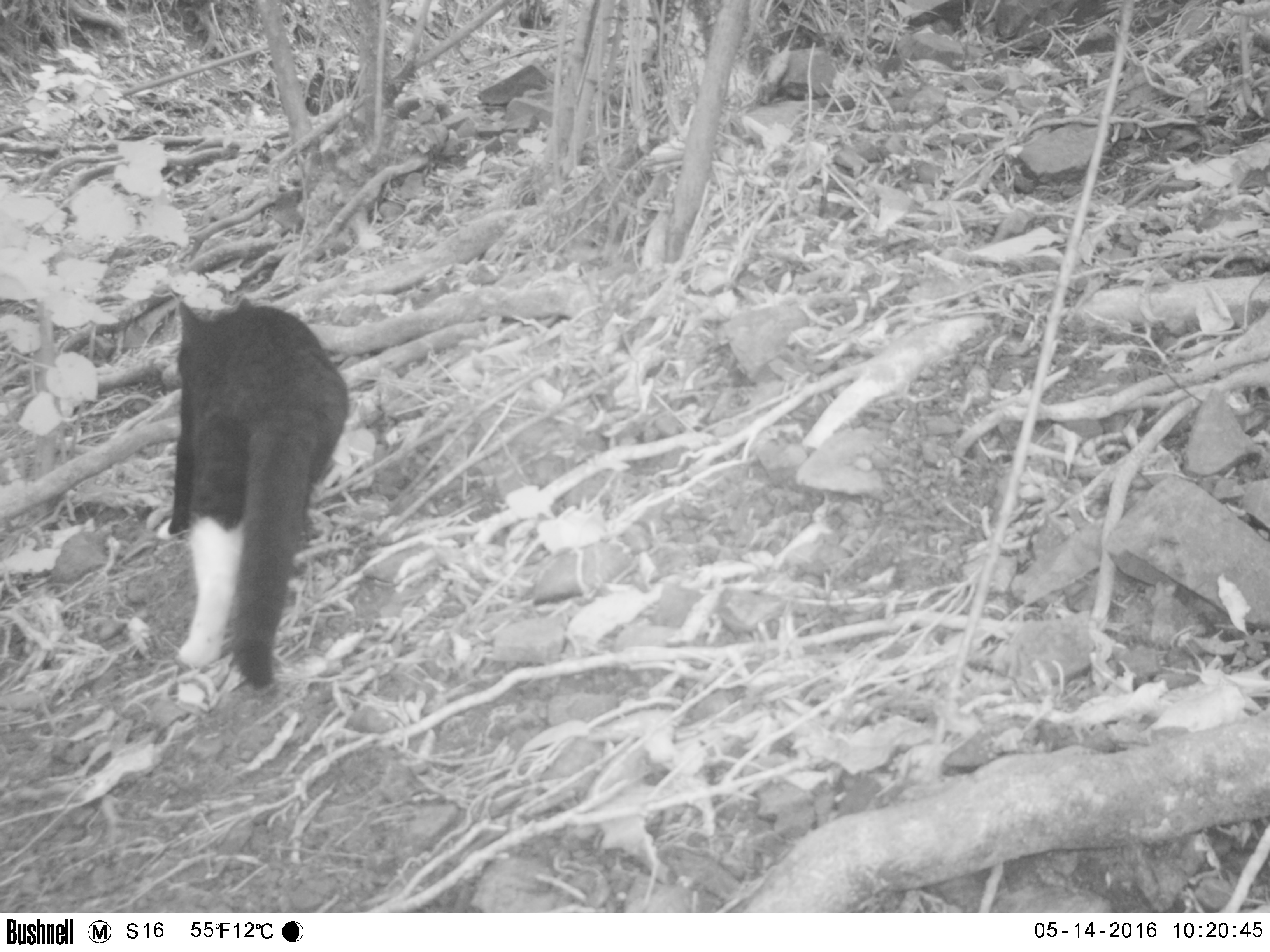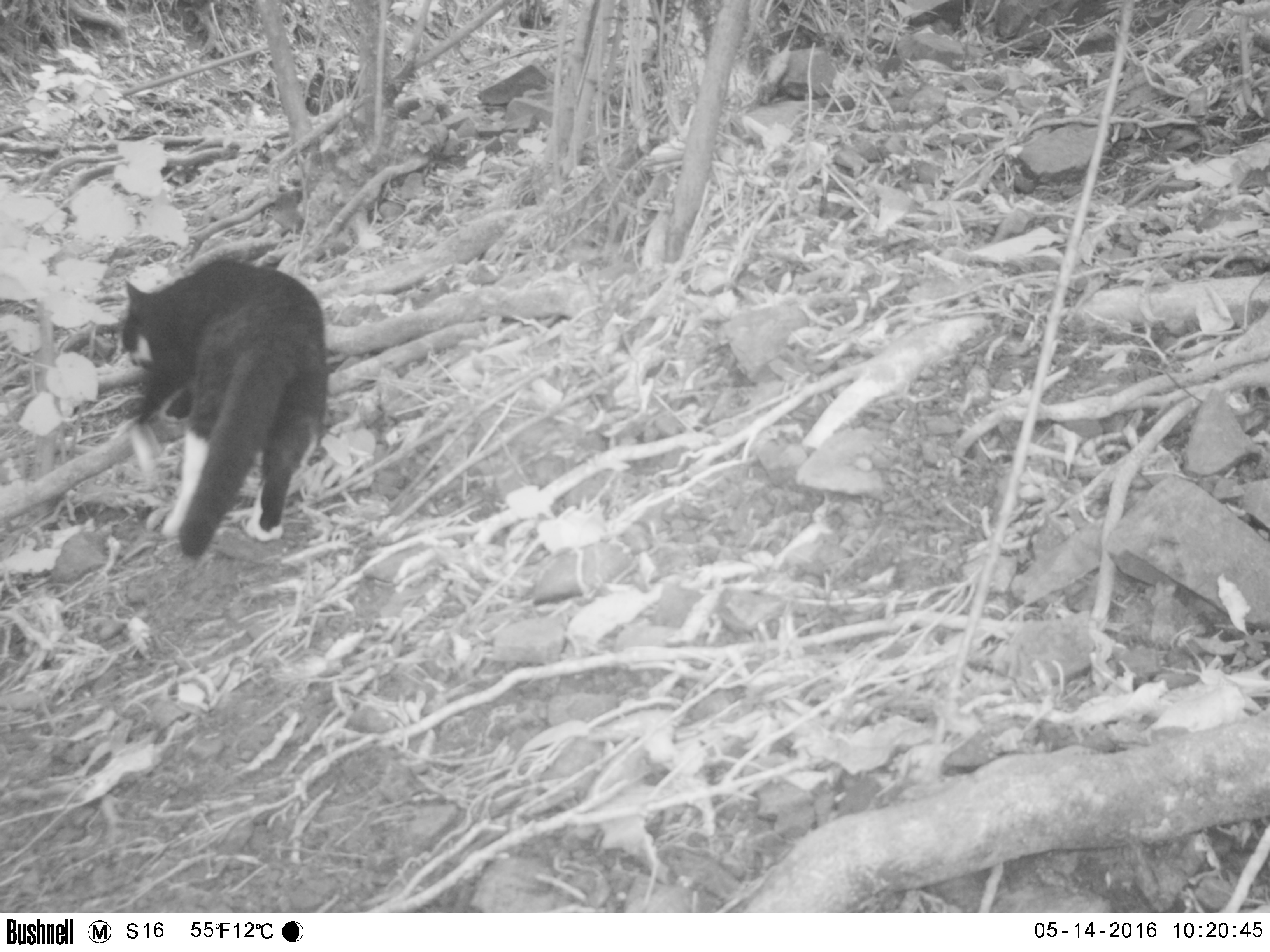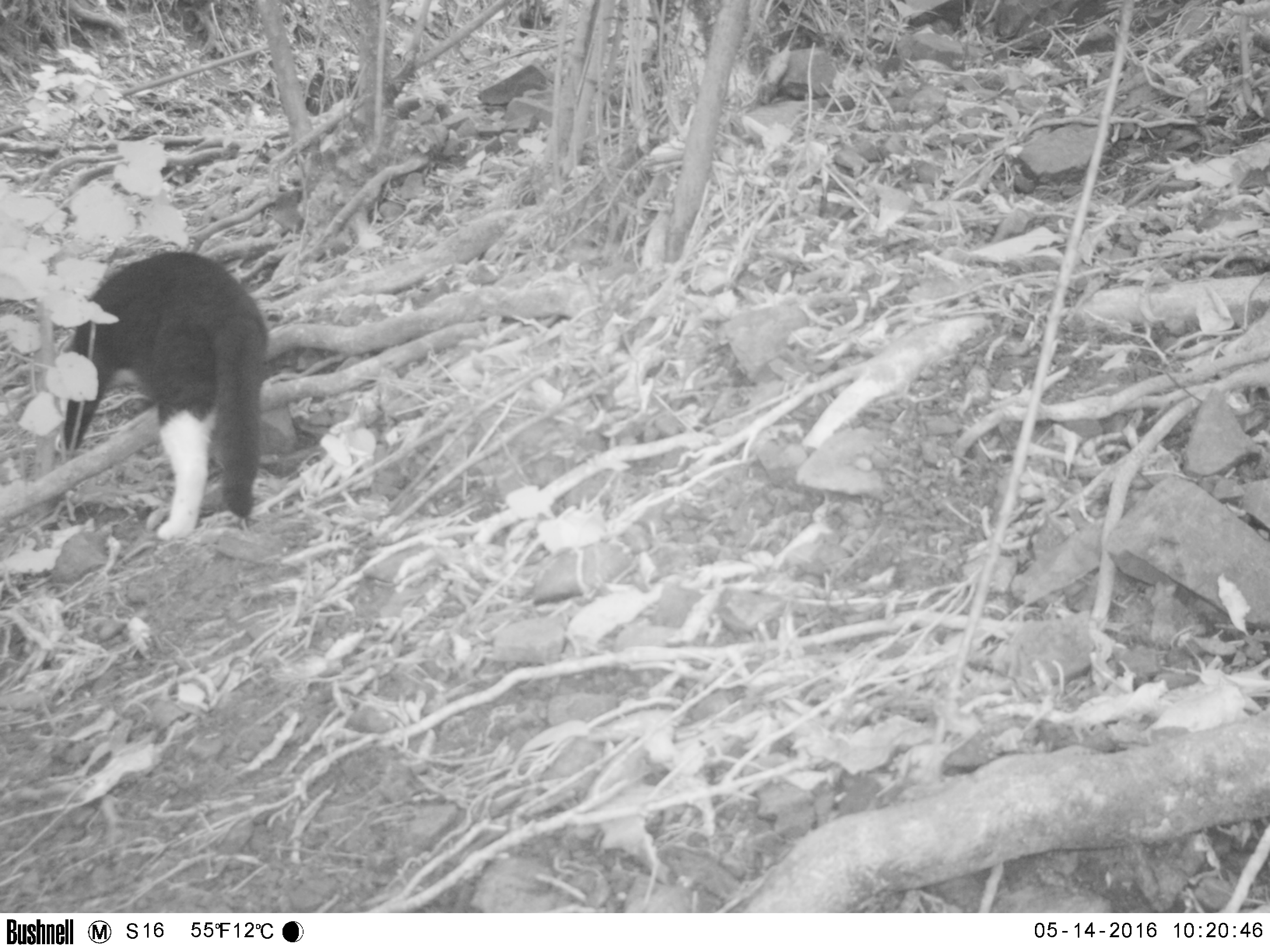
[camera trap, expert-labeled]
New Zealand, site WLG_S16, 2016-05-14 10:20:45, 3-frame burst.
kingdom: Animalia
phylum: Chordata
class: Mammalia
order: Carnivora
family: Felidae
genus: Felis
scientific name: Felis catus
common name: domestic cat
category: cat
Cat (domestic cat) (Felis catus).